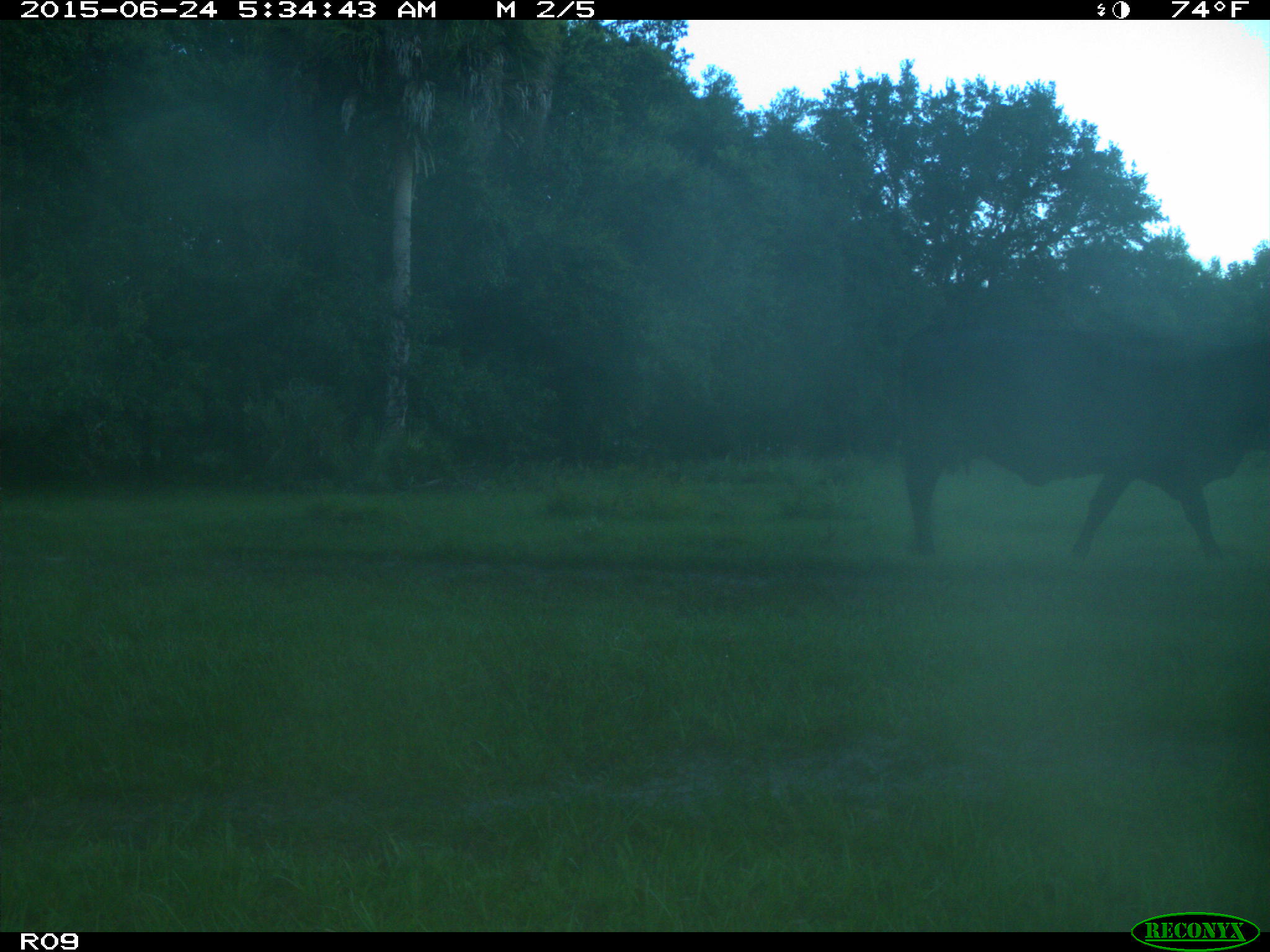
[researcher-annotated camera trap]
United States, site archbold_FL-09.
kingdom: Animalia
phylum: Chordata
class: Mammalia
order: Artiodactyla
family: Bovidae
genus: Bos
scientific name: Bos taurus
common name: domestic cow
Bos taurus (domestic cow).